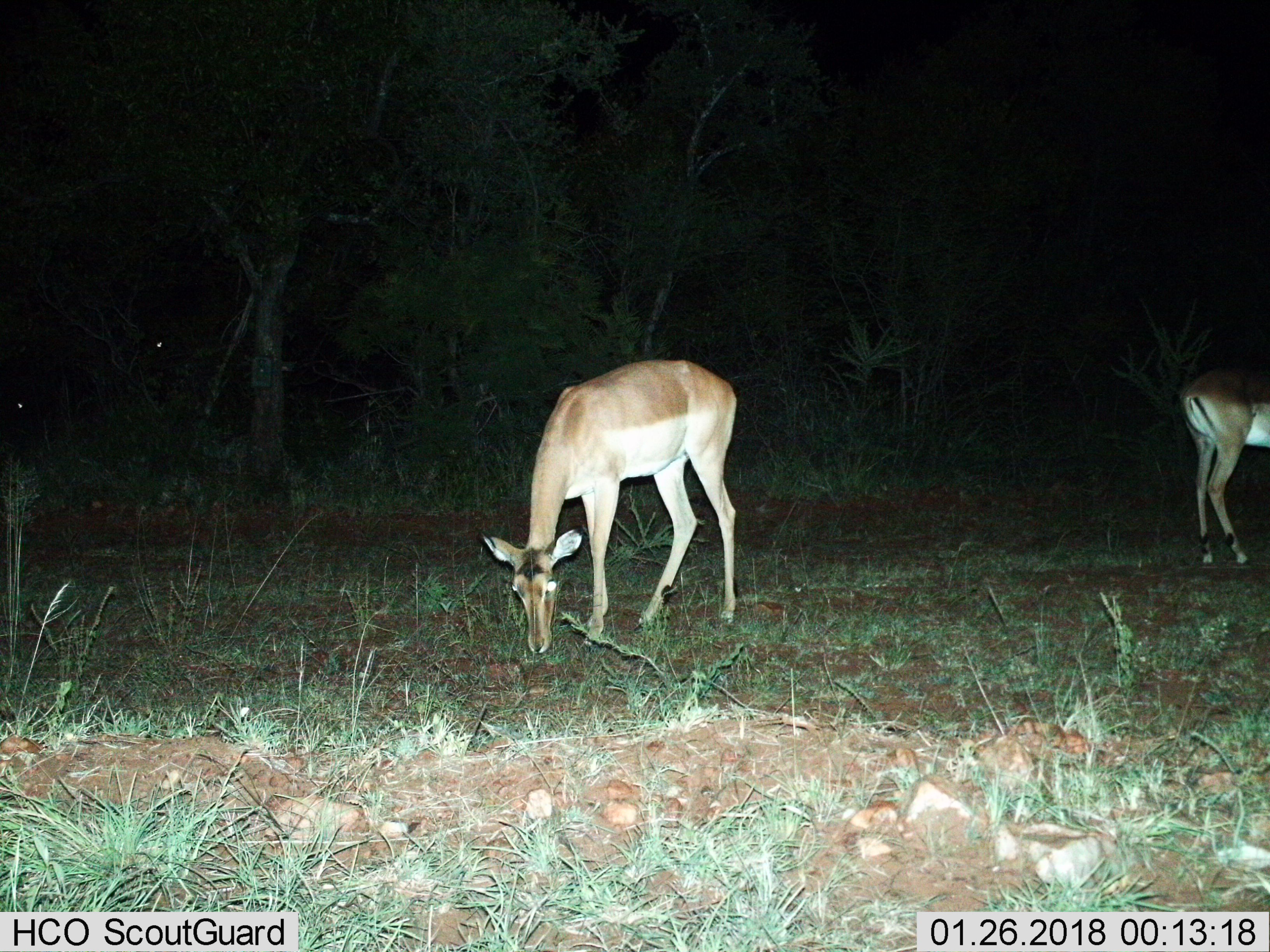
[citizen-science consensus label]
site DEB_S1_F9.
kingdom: Animalia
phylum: Chordata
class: Mammalia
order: Artiodactyla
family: Bovidae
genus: Aepyceros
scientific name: Aepyceros melampus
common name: impala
Impala (Aepyceros melampus), count 2. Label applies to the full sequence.